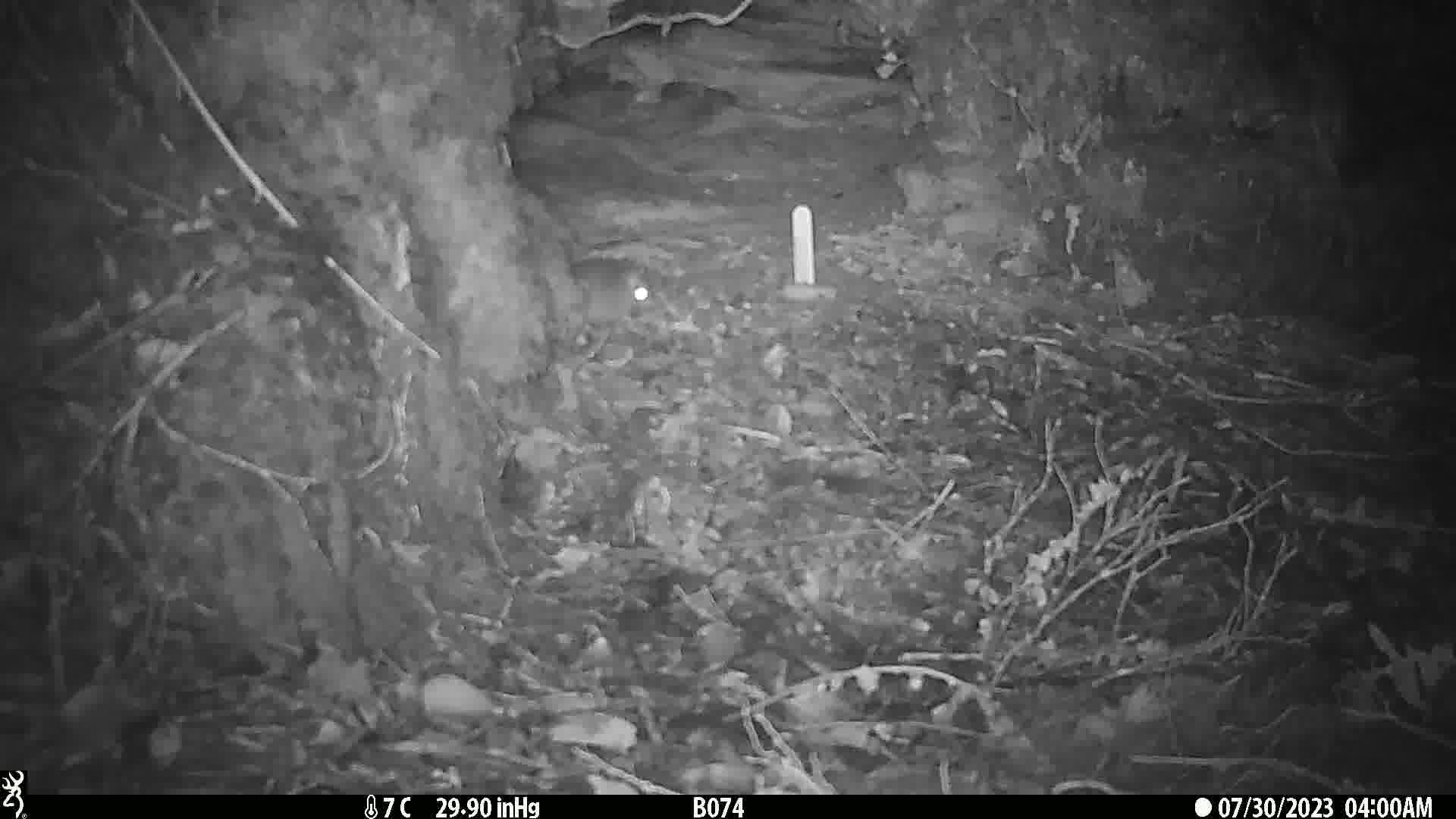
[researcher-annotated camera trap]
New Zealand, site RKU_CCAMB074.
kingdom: Animalia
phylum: Chordata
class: Mammalia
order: Rodentia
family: Muridae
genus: Rattus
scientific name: Rattus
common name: rat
Rat (Rattus).